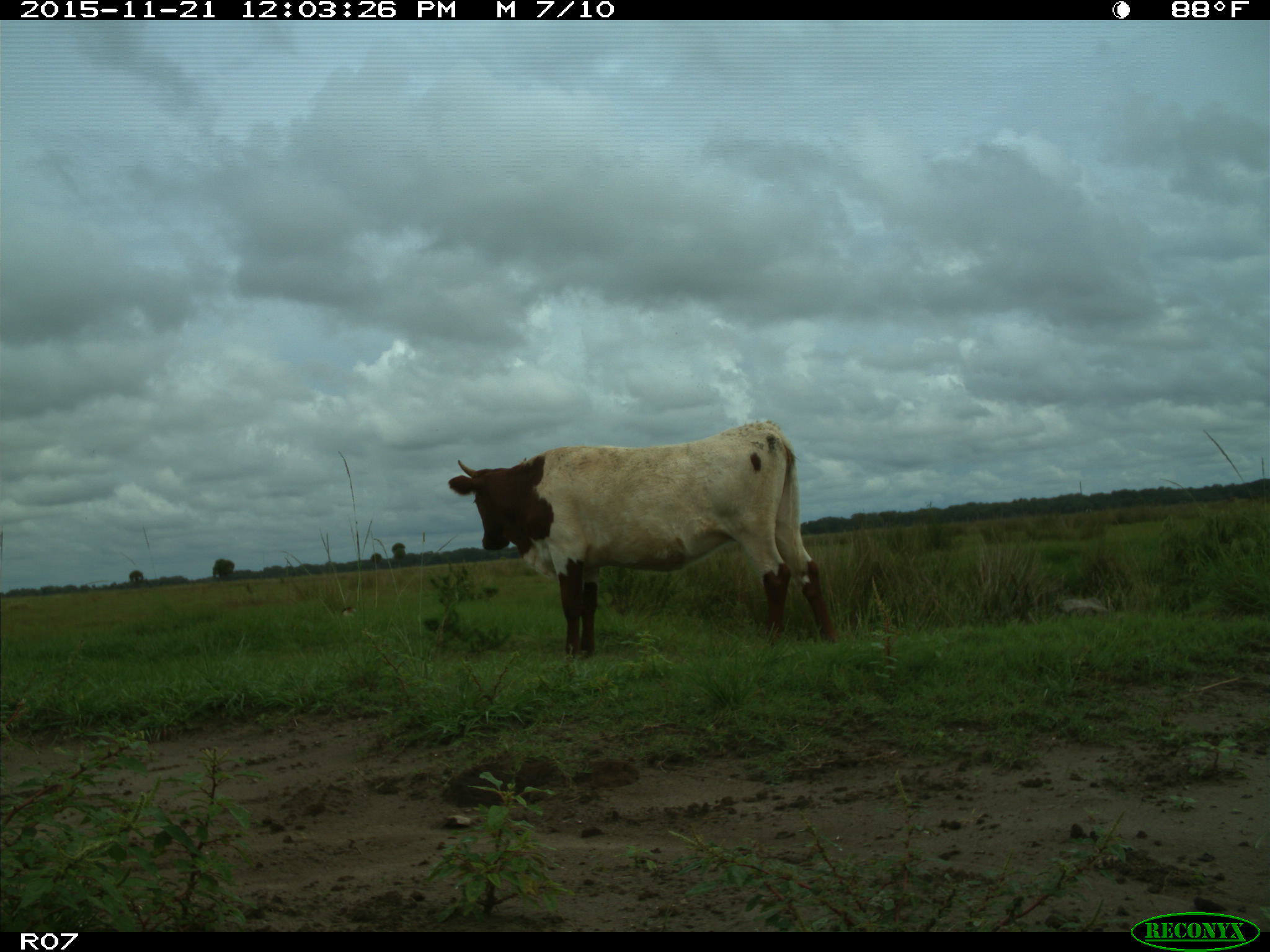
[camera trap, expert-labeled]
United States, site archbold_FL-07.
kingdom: Animalia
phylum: Chordata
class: Mammalia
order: Artiodactyla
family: Bovidae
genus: Bos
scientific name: Bos taurus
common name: domestic cow